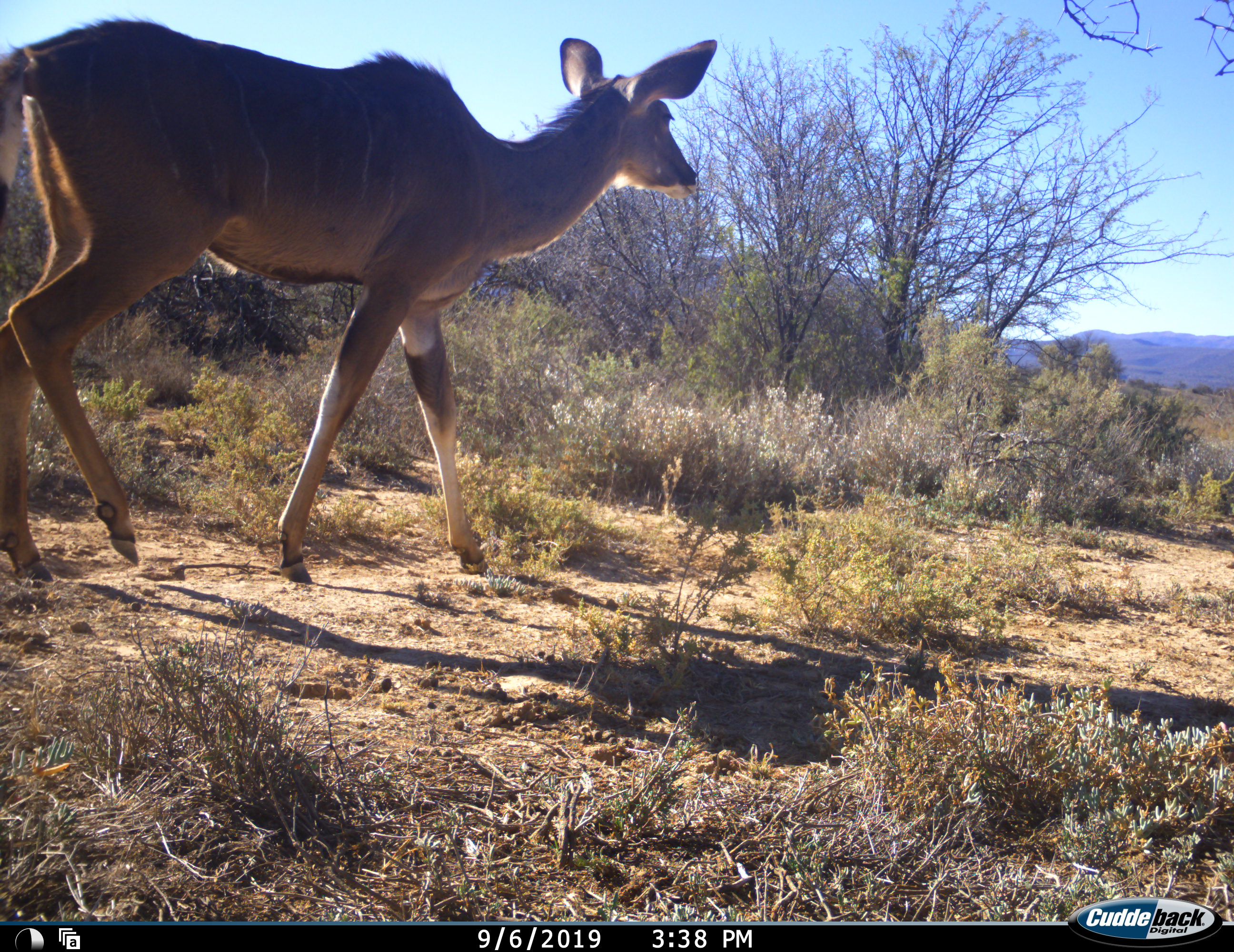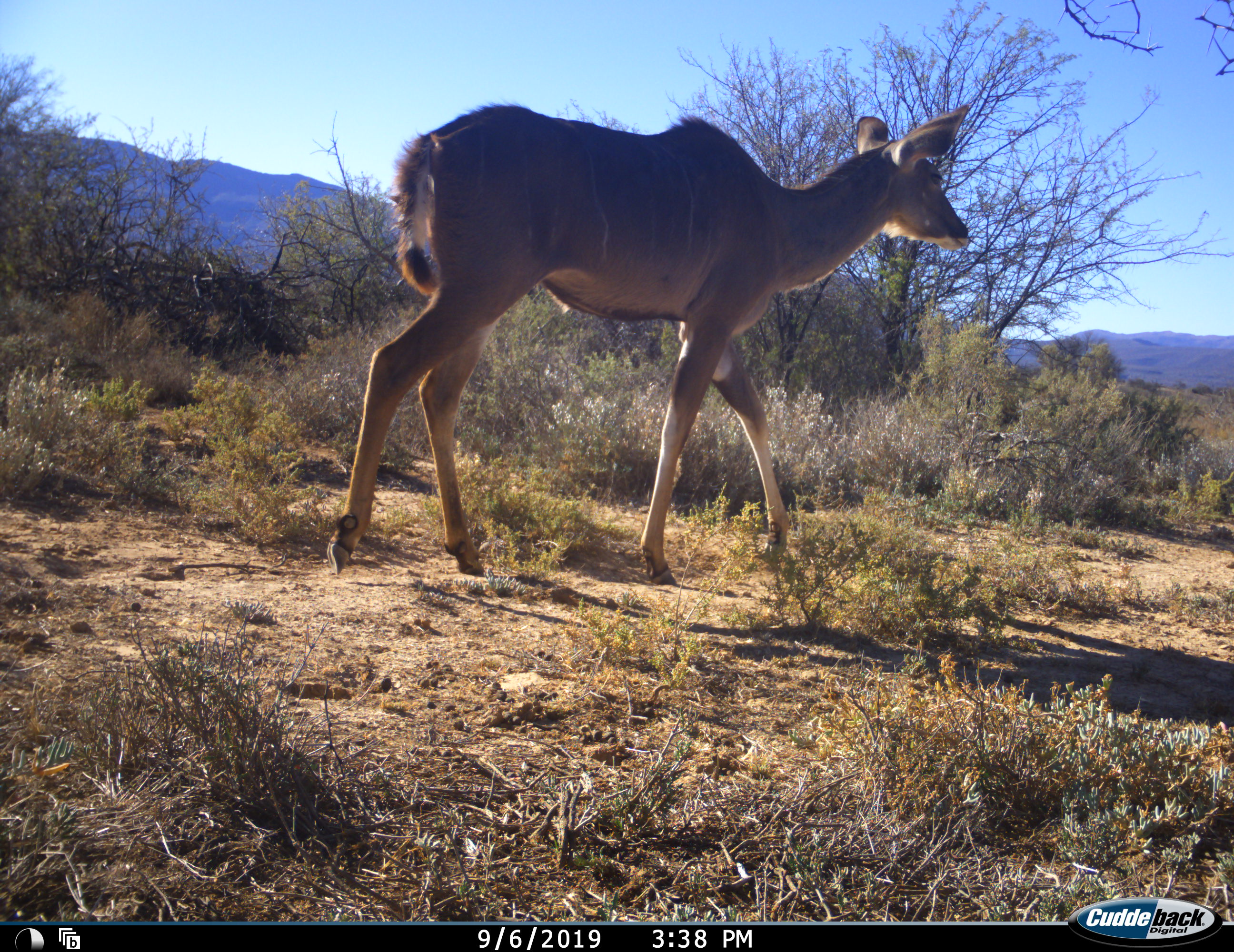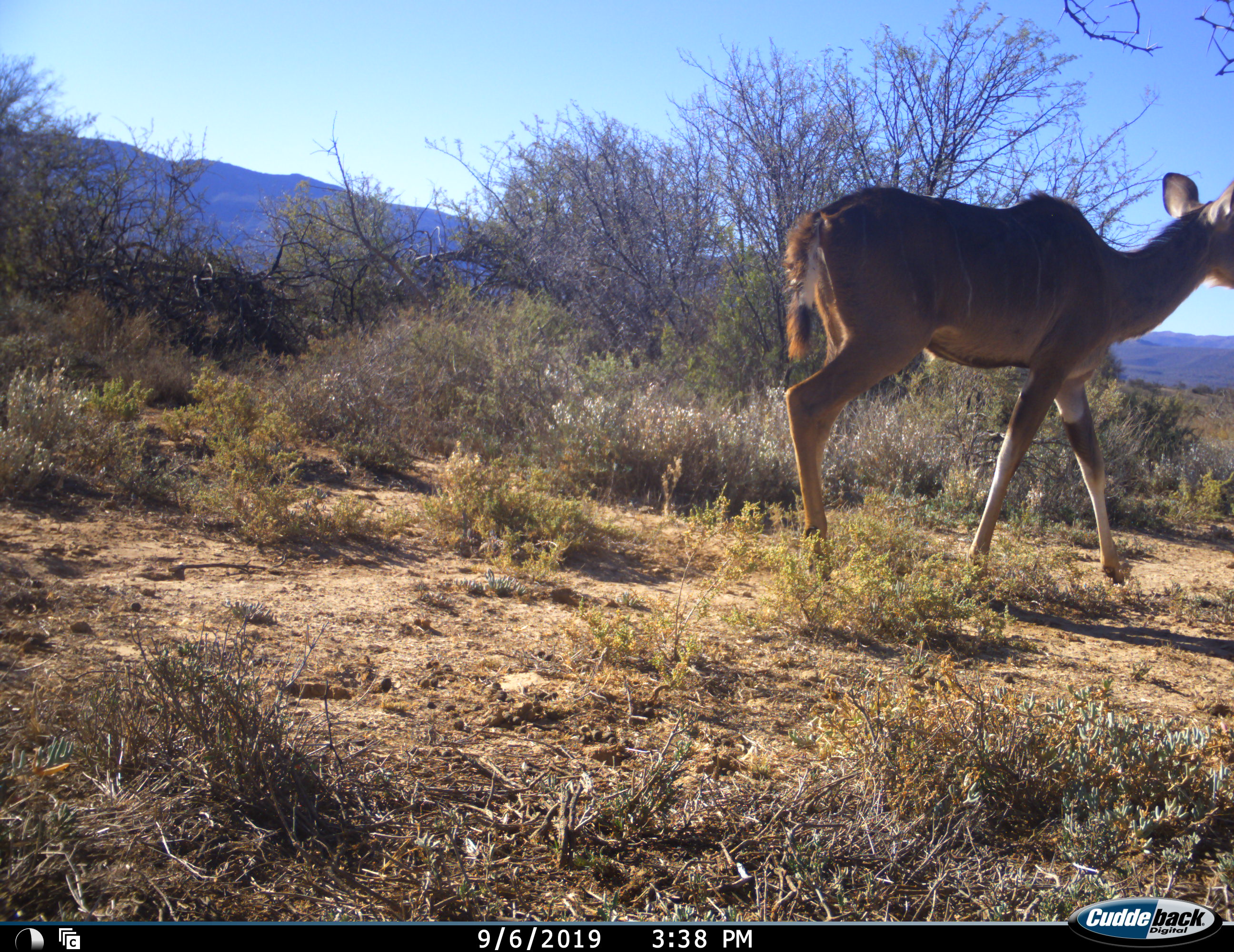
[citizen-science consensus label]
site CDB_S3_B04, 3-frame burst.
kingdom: Animalia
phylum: Chordata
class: Mammalia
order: Artiodactyla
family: Bovidae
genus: Tragelaphus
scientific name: Tragelaphus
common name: kudu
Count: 1.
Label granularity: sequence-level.